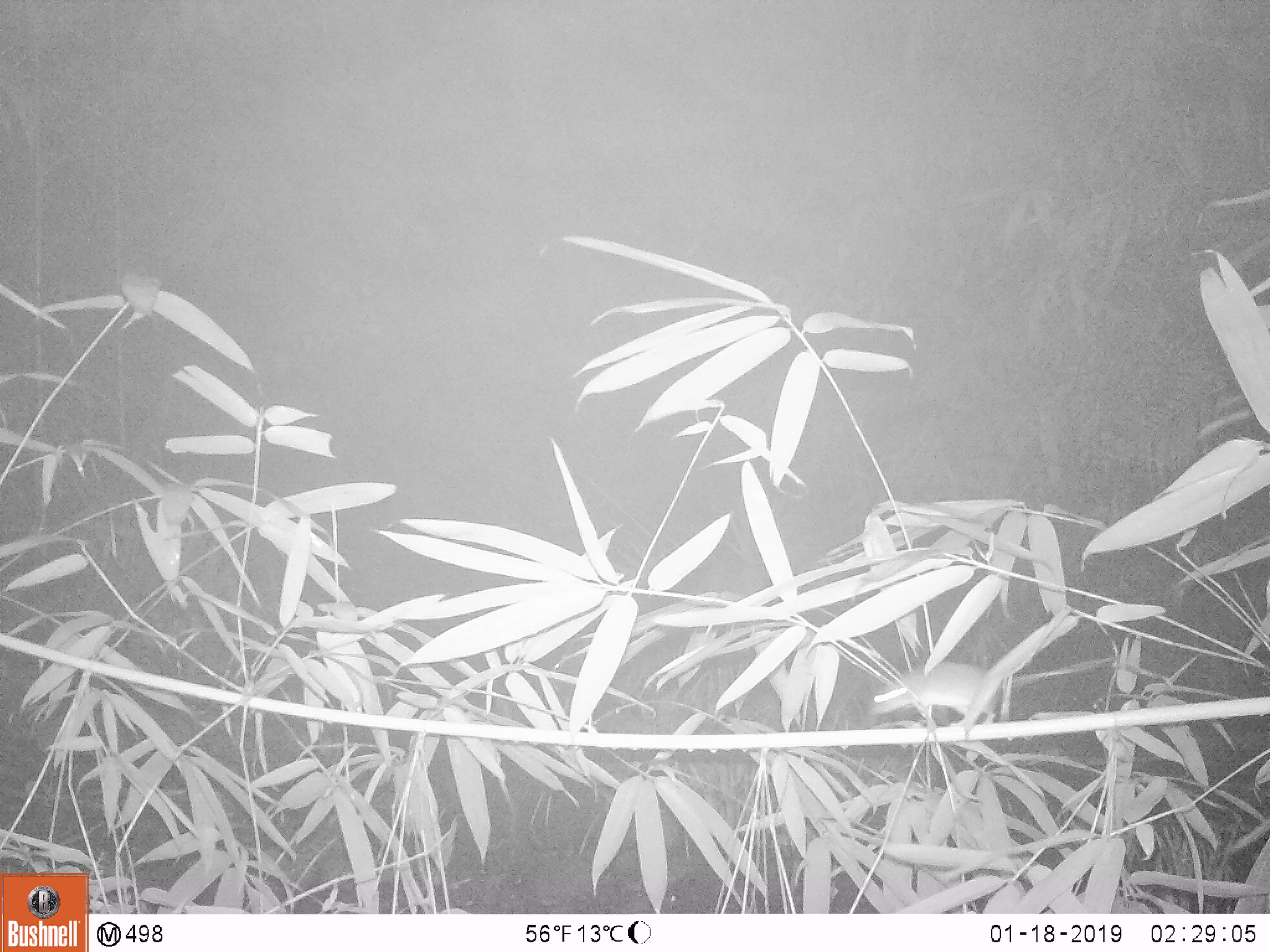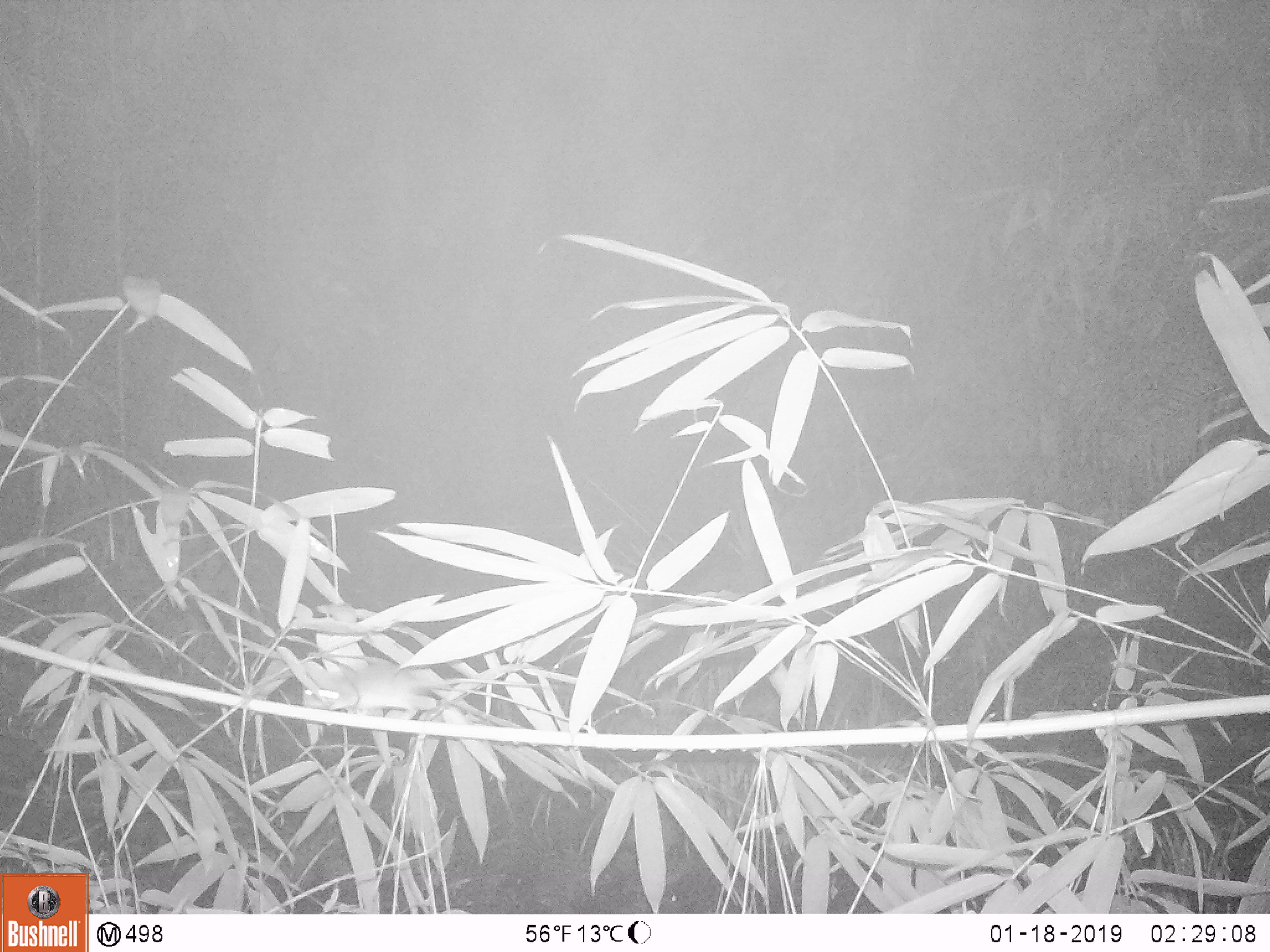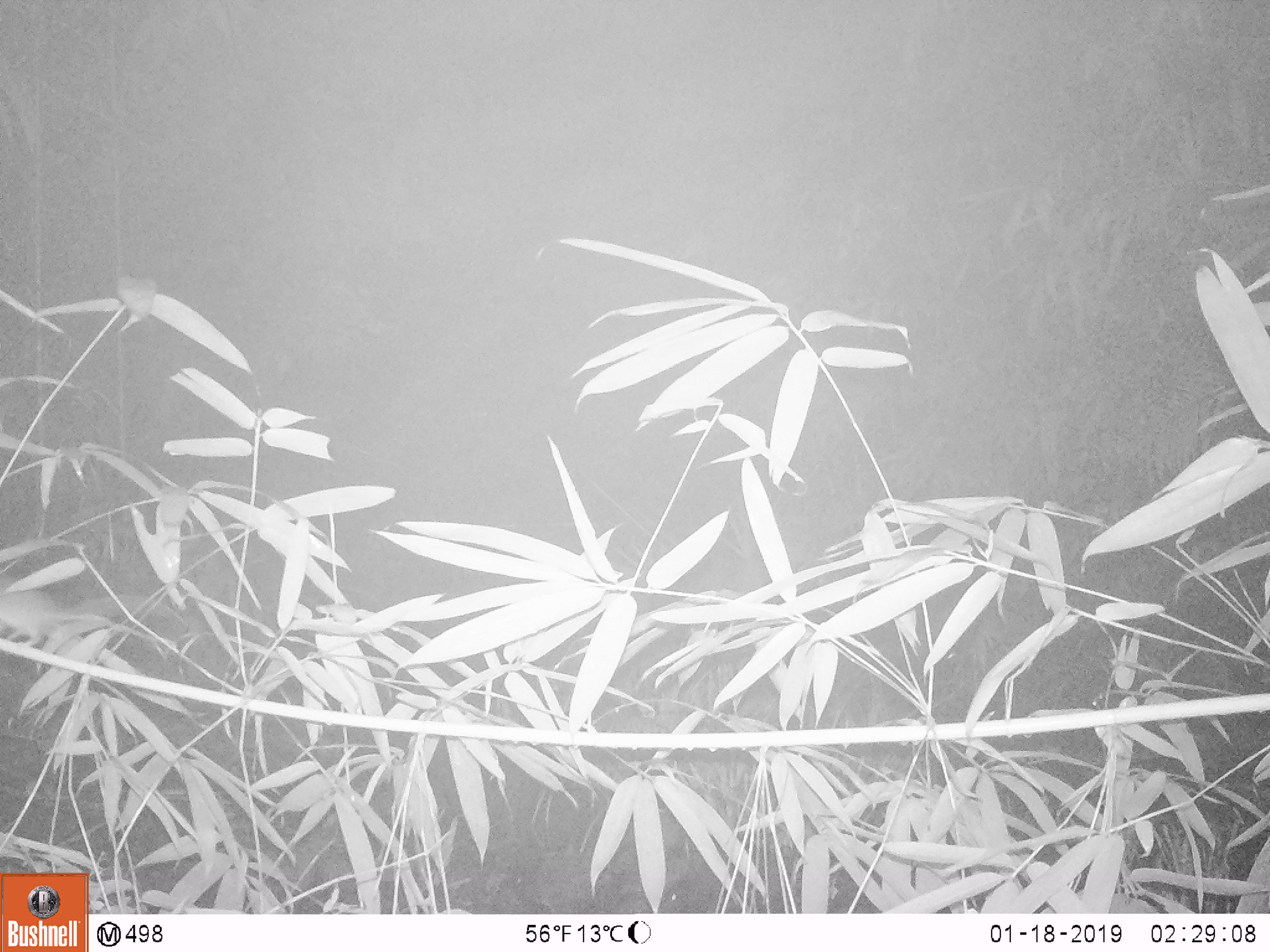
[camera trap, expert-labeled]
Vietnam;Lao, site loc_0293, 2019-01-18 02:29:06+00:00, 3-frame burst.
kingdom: Animalia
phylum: Chordata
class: Mammalia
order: Rodentia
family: Muridae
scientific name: Muridae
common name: old-world mice and rats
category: unidentified murid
Unidentified murid (old-world mice and rats) (Muridae). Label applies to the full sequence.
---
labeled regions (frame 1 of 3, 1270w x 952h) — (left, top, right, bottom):
unidentified murid: (866, 656, 1116, 725)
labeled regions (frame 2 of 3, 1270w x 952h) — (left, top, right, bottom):
unidentified murid: (303, 664, 538, 710)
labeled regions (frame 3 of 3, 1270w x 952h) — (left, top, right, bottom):
unidentified murid: (0, 571, 157, 645)